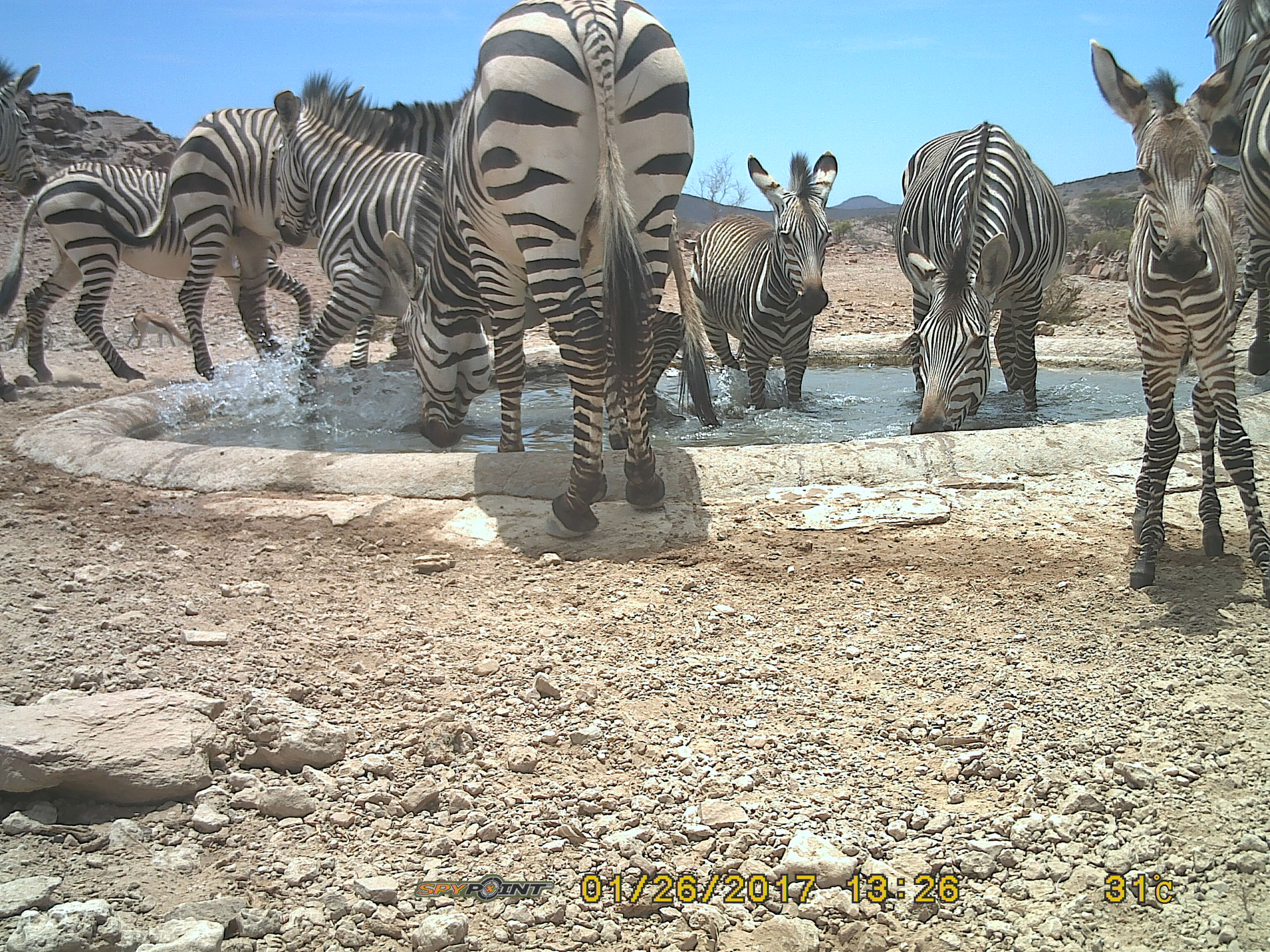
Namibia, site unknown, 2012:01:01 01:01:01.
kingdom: Animalia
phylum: Chordata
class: Mammalia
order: Perissodactyla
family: Equidae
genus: Equus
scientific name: Equus zebra hartmannae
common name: hartmann's mountain zebra